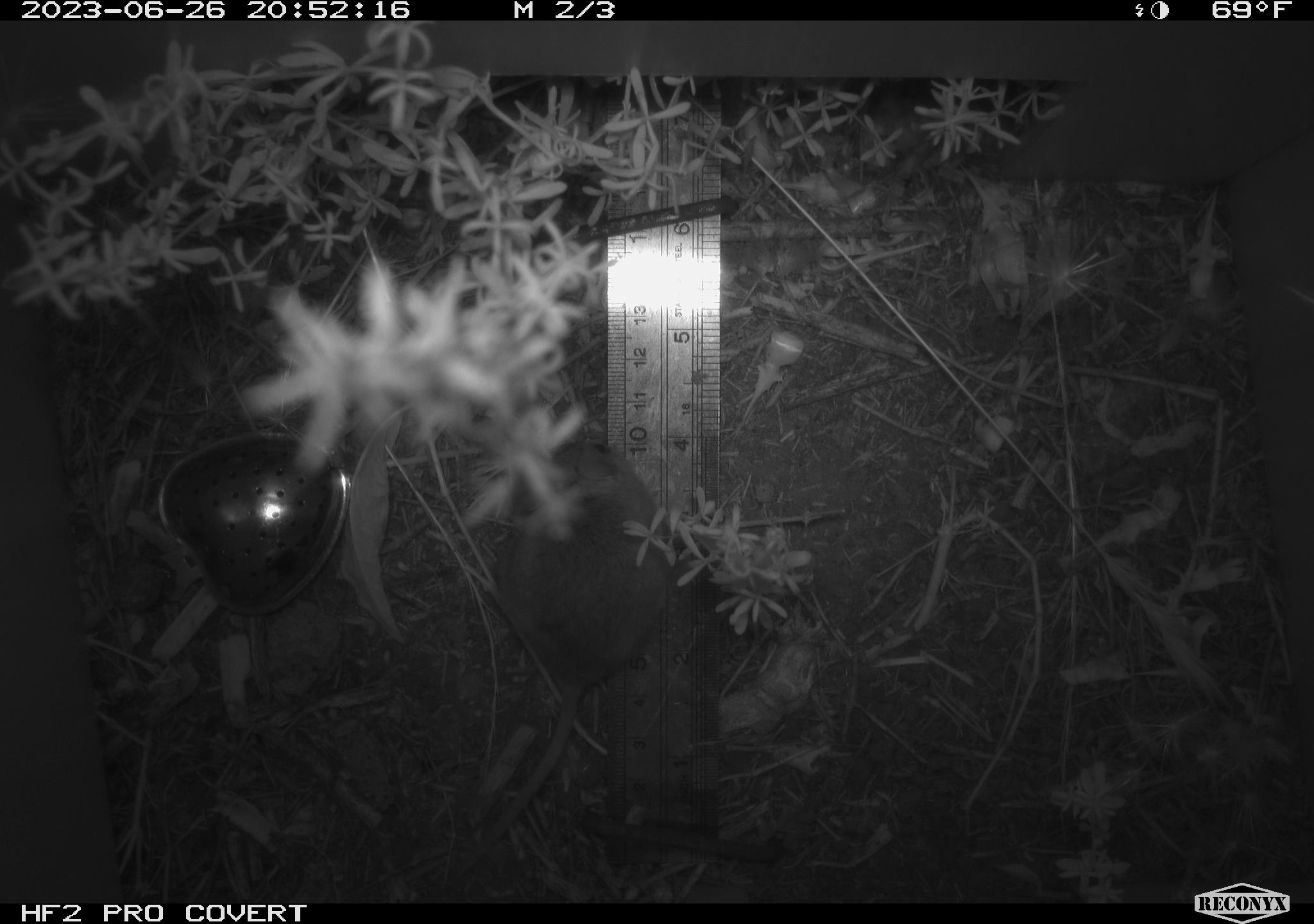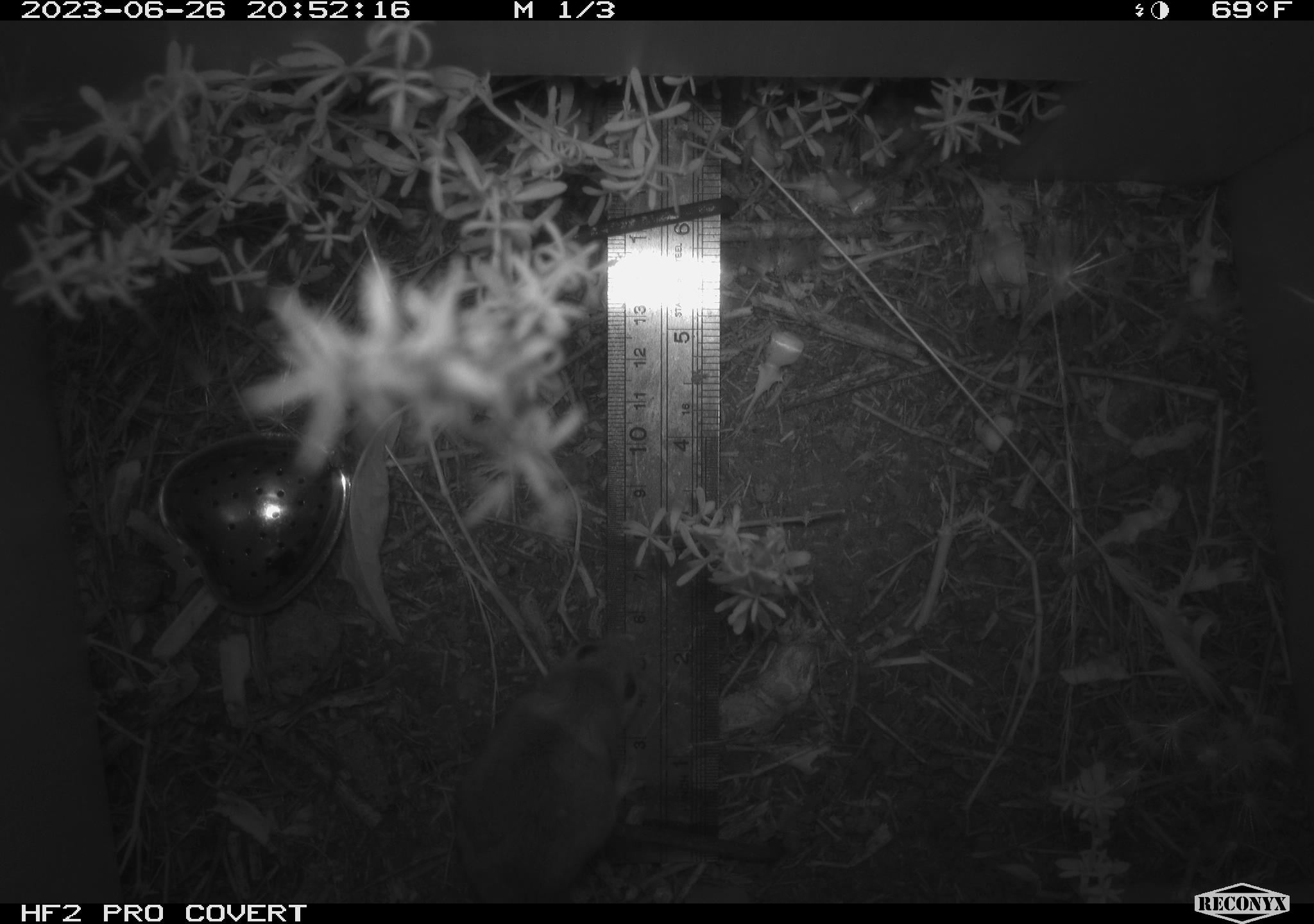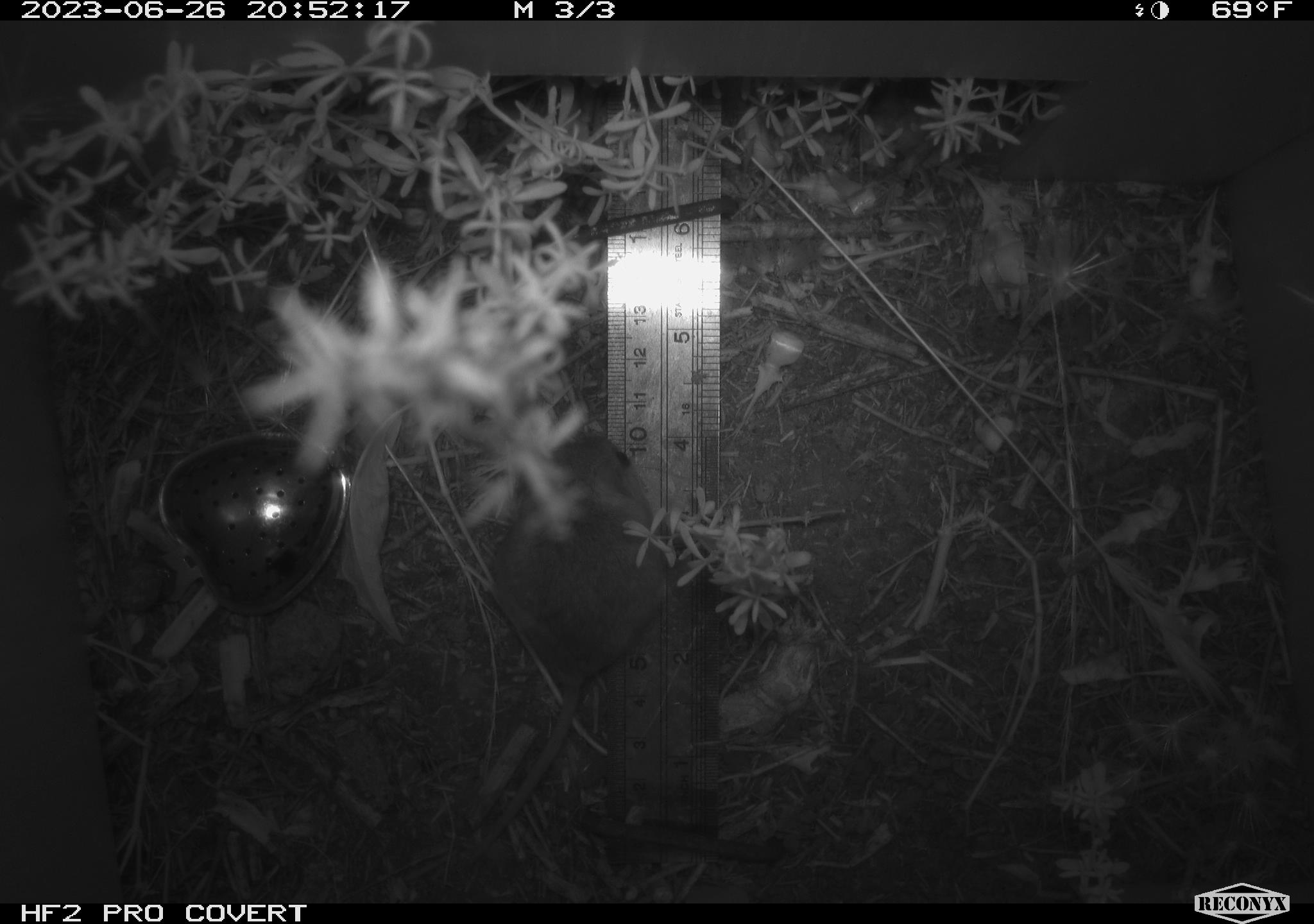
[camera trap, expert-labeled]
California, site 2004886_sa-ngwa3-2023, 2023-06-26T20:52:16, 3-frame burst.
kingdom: Animalia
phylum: Chordata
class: Mammalia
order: Rodentia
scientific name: Rodentia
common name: mouse species